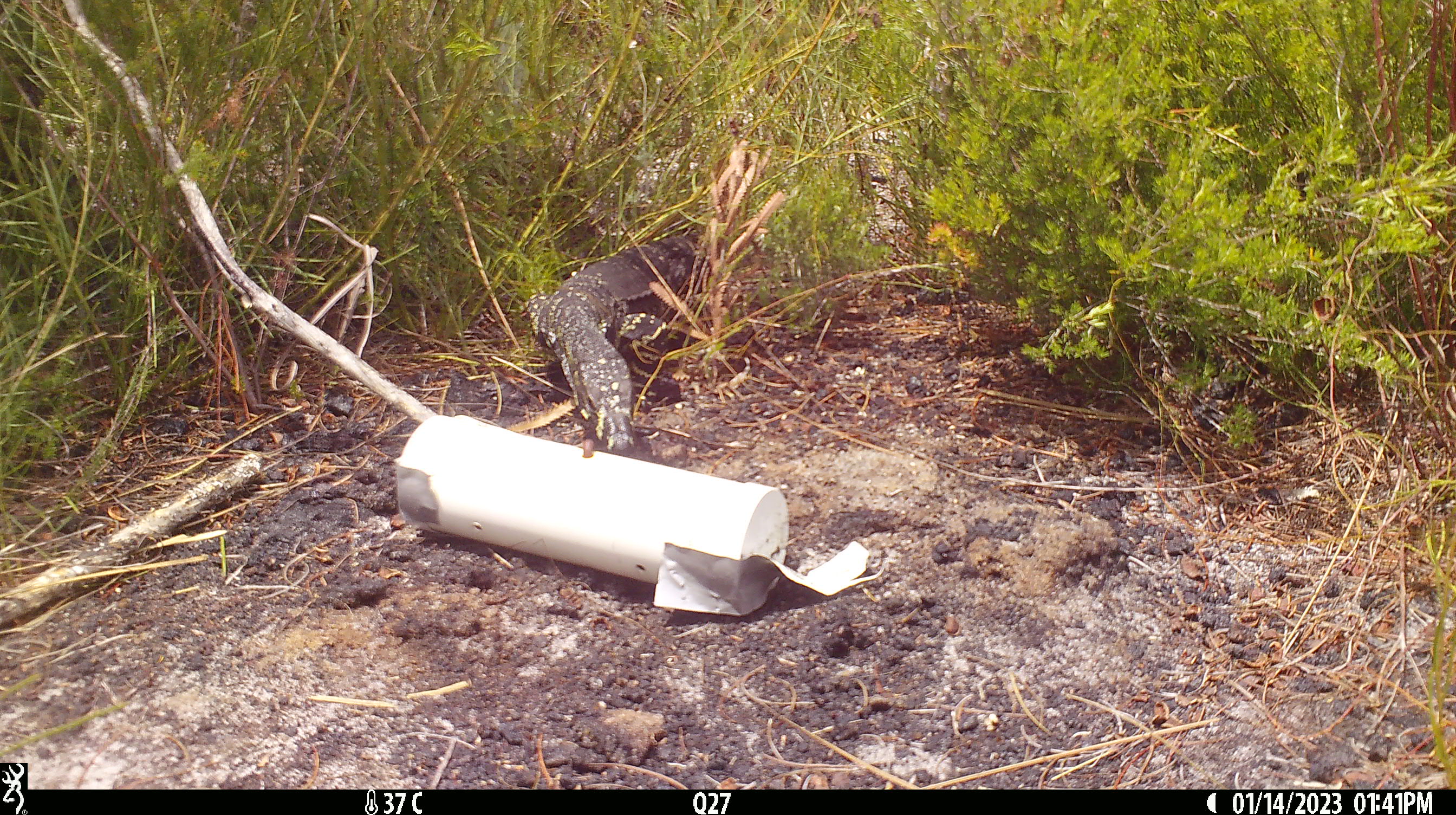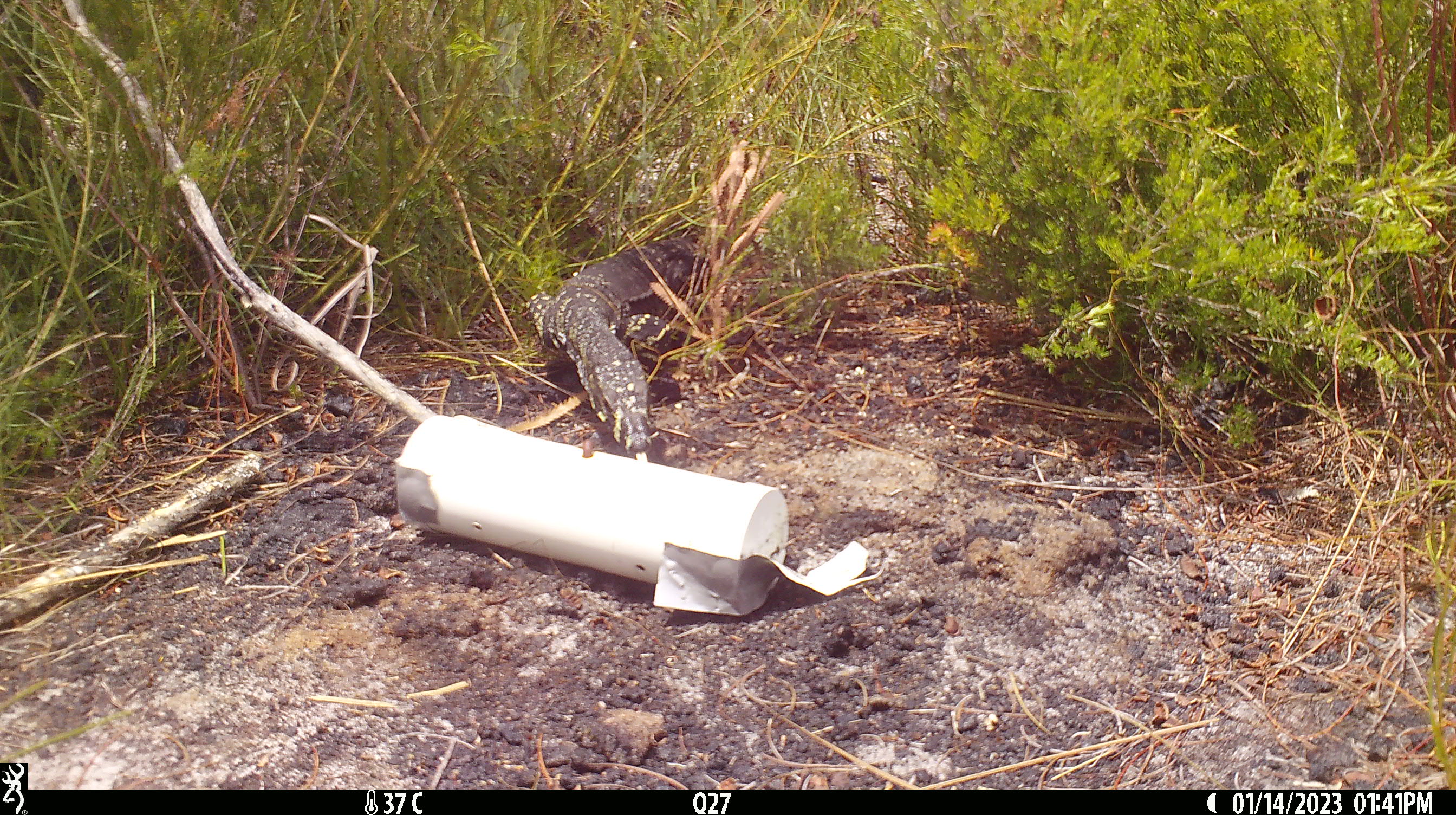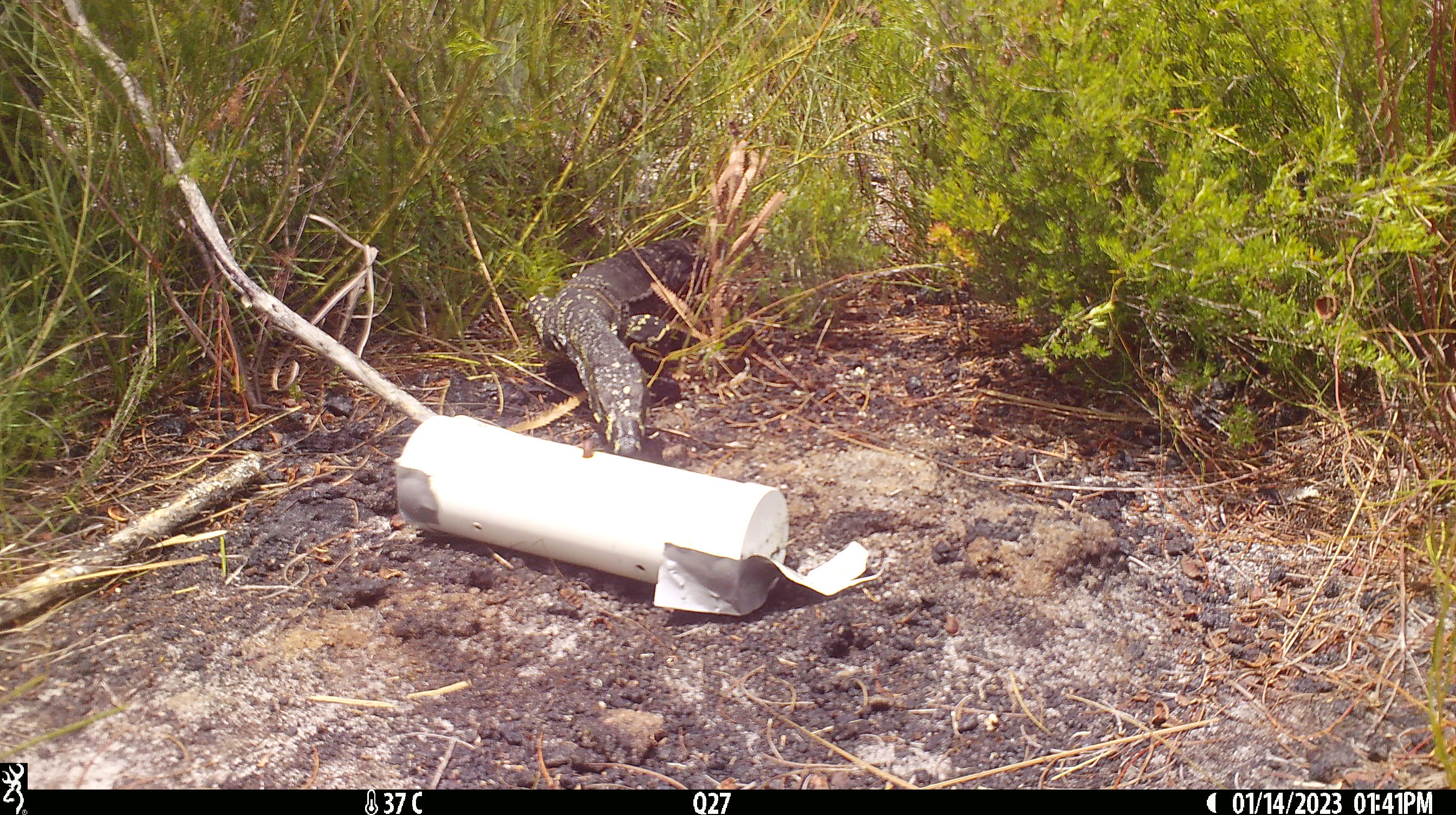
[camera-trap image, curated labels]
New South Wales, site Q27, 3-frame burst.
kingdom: Animalia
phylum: Chordata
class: Reptilia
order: Squamata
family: Varanidae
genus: Varanus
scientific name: Varanus varius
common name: lace monitor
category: goanna